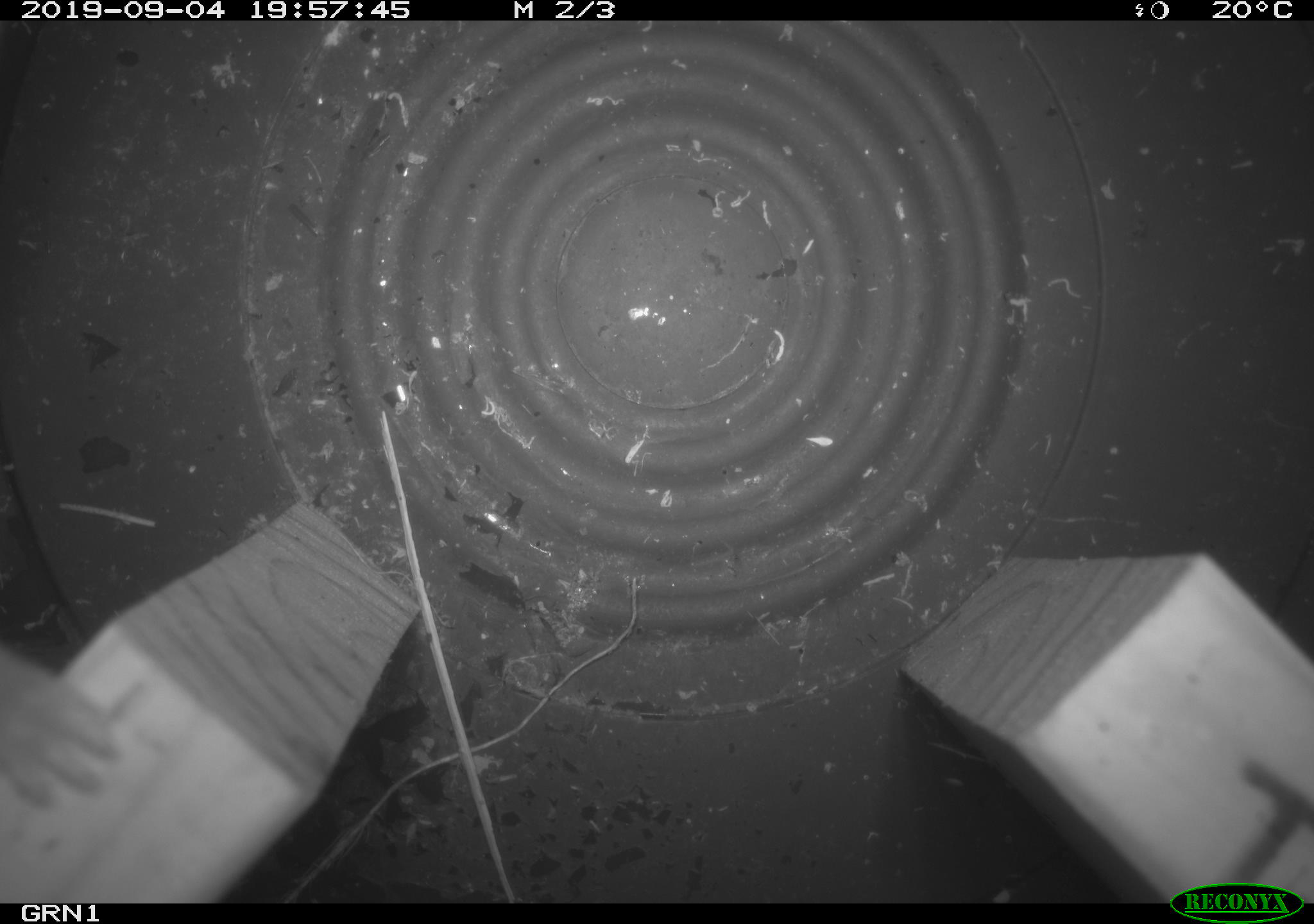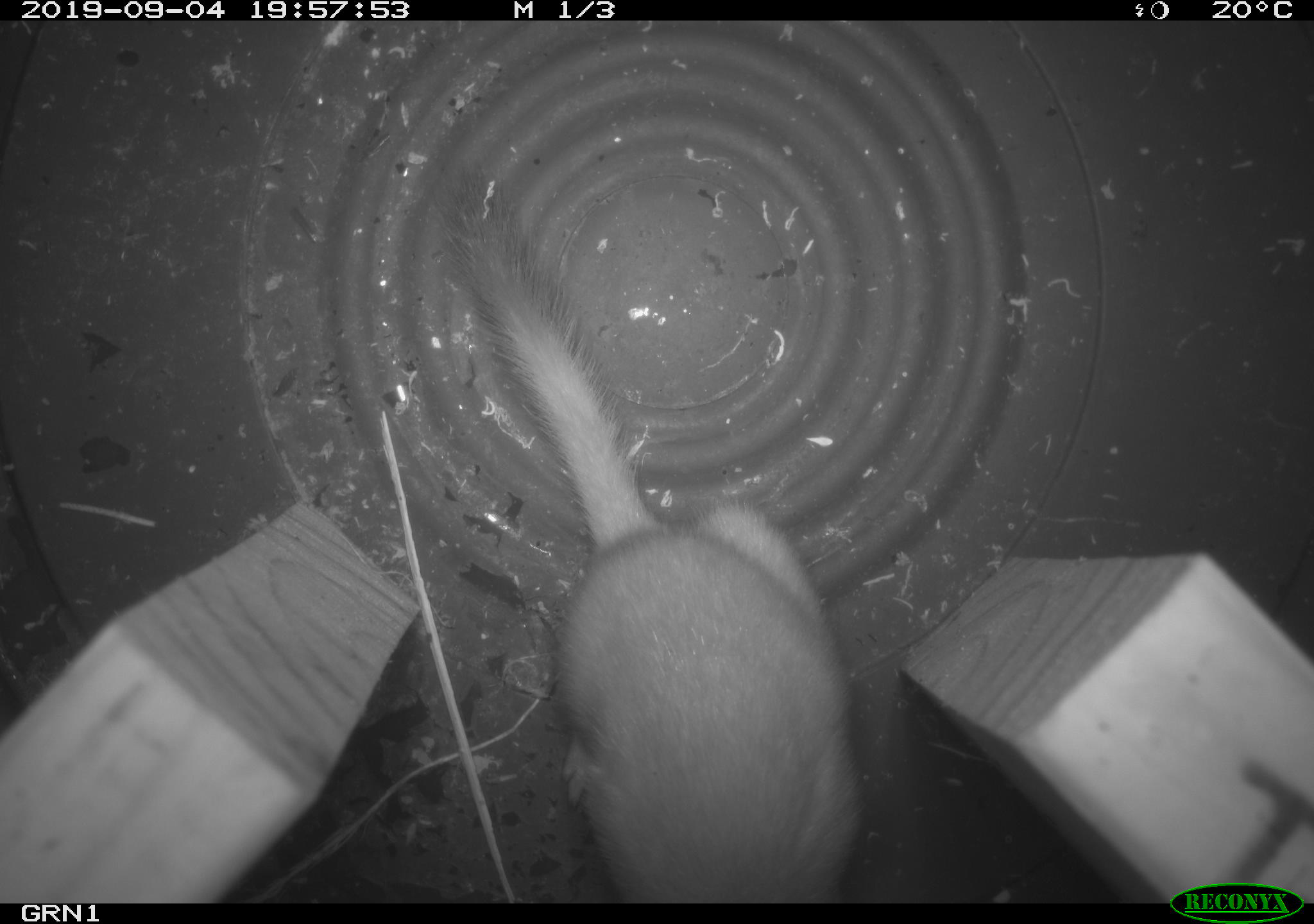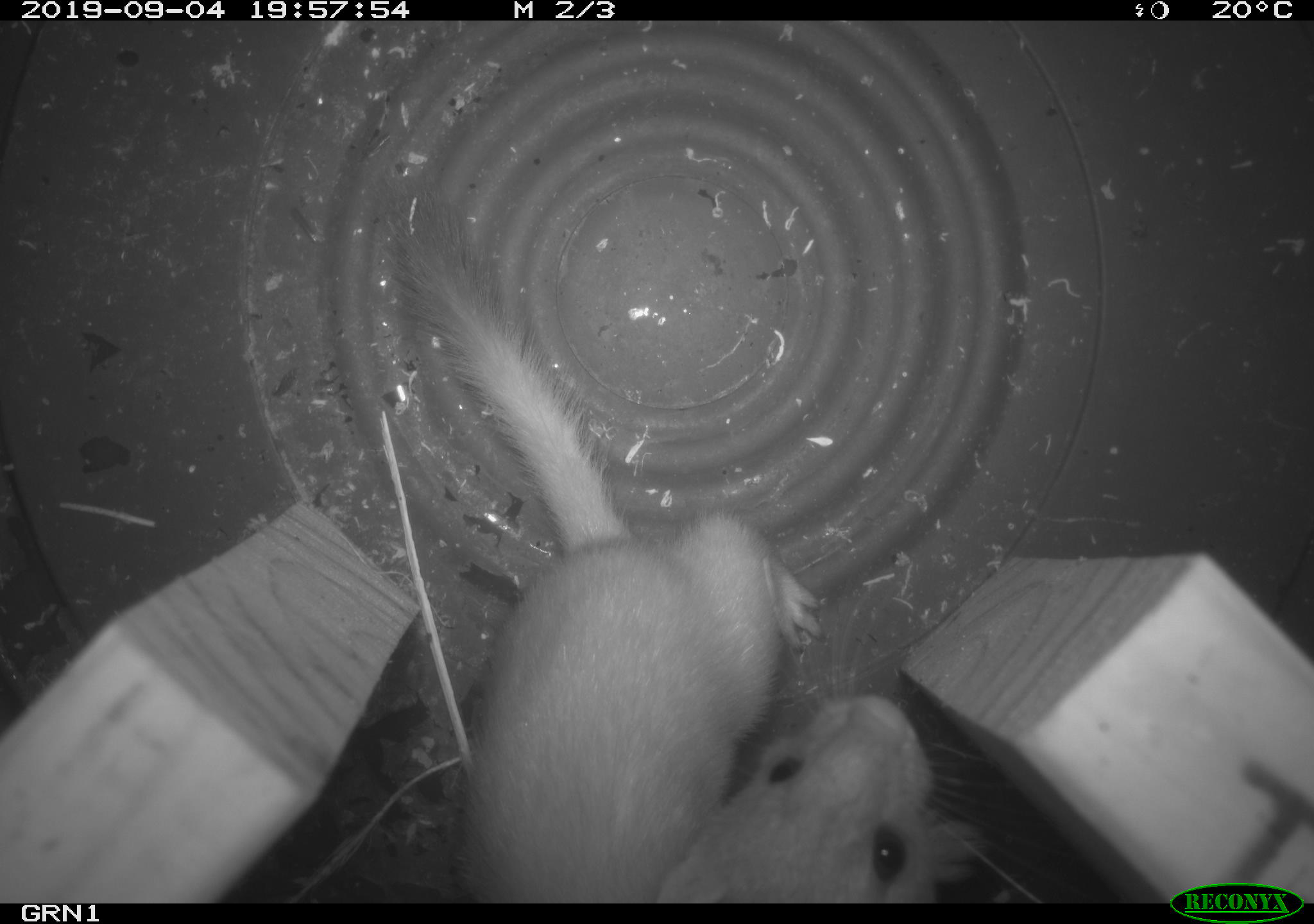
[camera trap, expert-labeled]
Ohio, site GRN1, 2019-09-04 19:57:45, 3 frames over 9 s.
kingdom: Animalia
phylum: Chordata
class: Mammalia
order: Carnivora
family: Mustelidae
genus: Neogale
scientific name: Neogale frenata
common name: long-tailed weasel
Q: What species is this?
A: Long-tailed weasel (Neogale frenata).